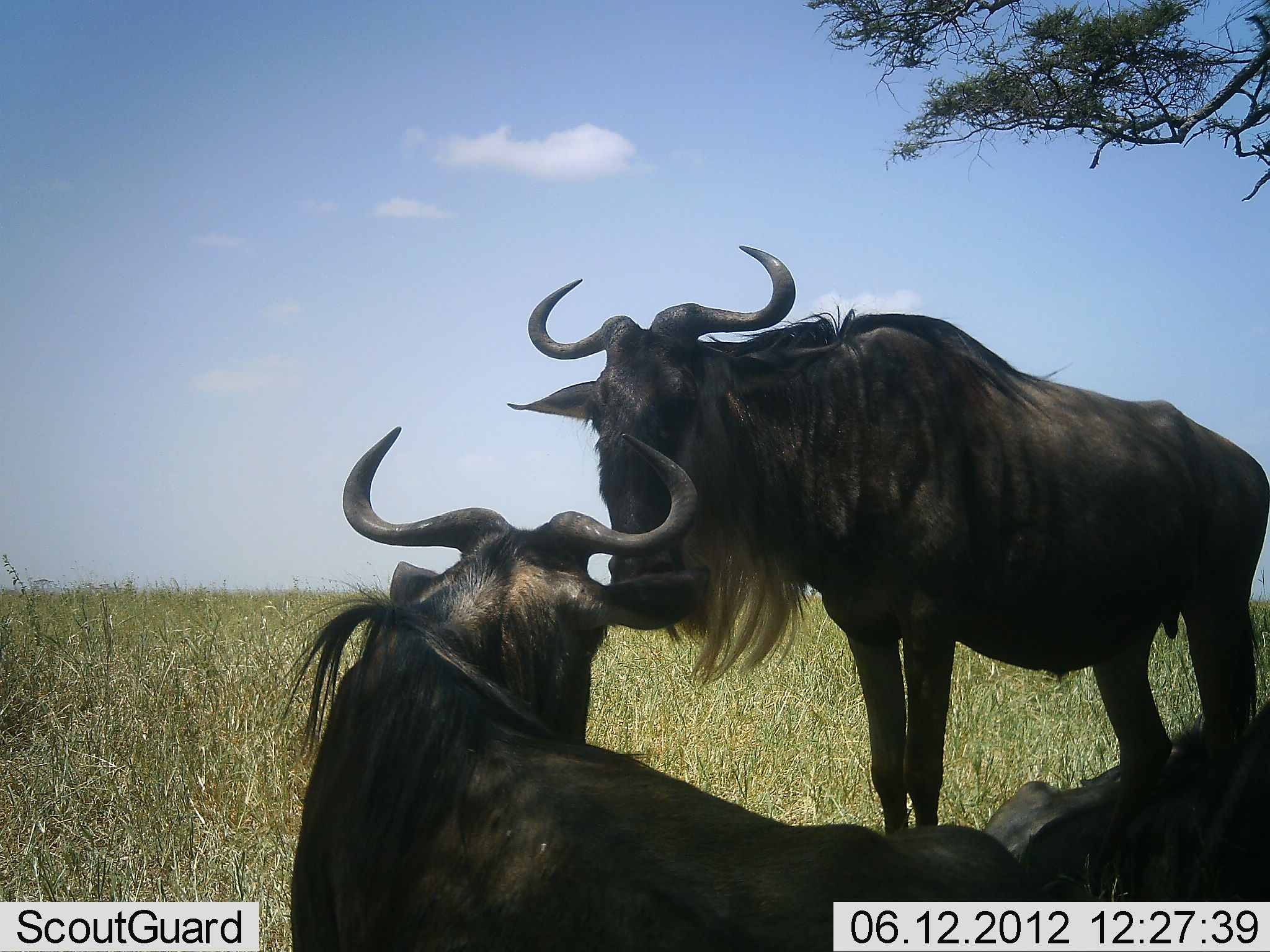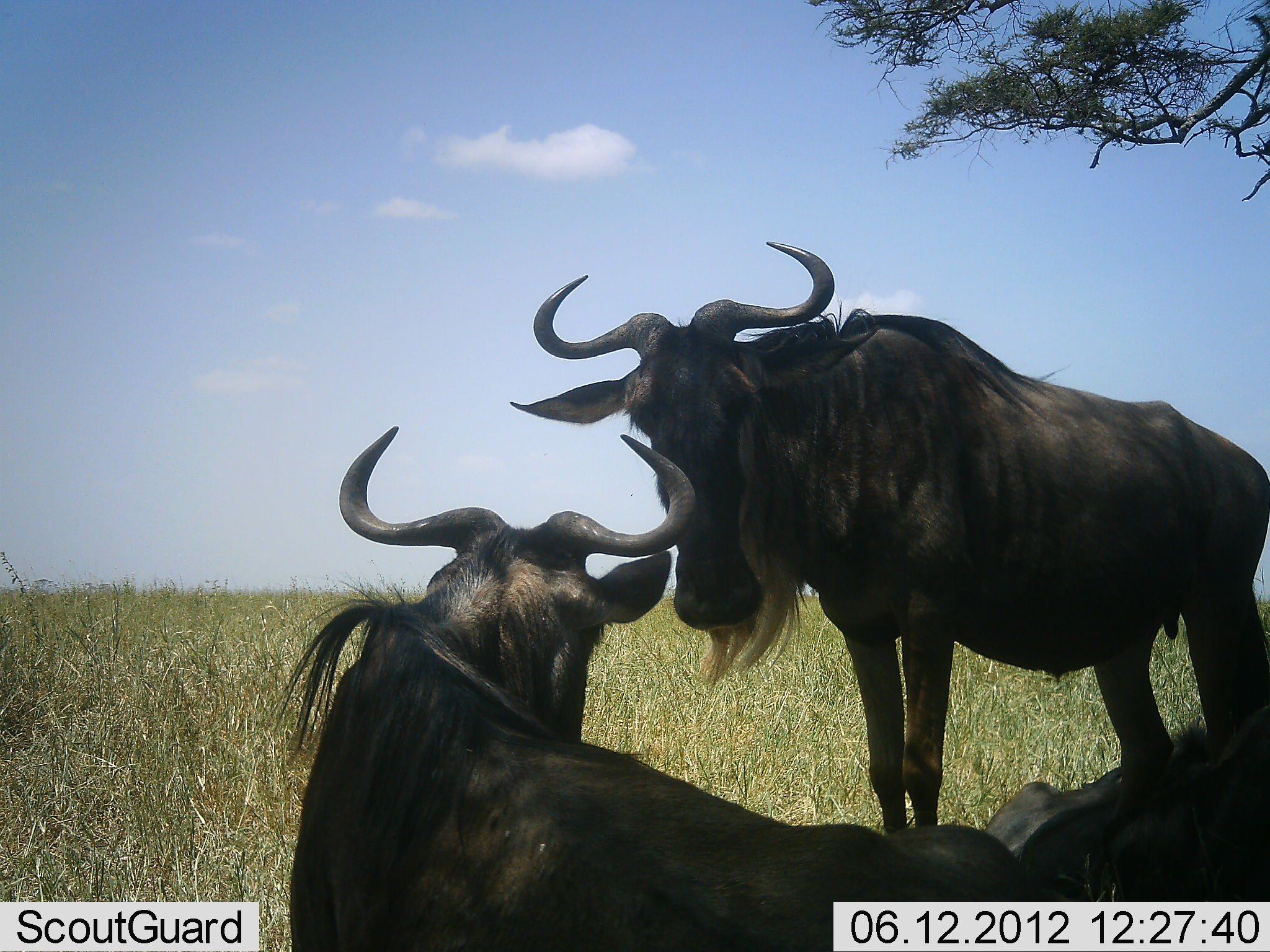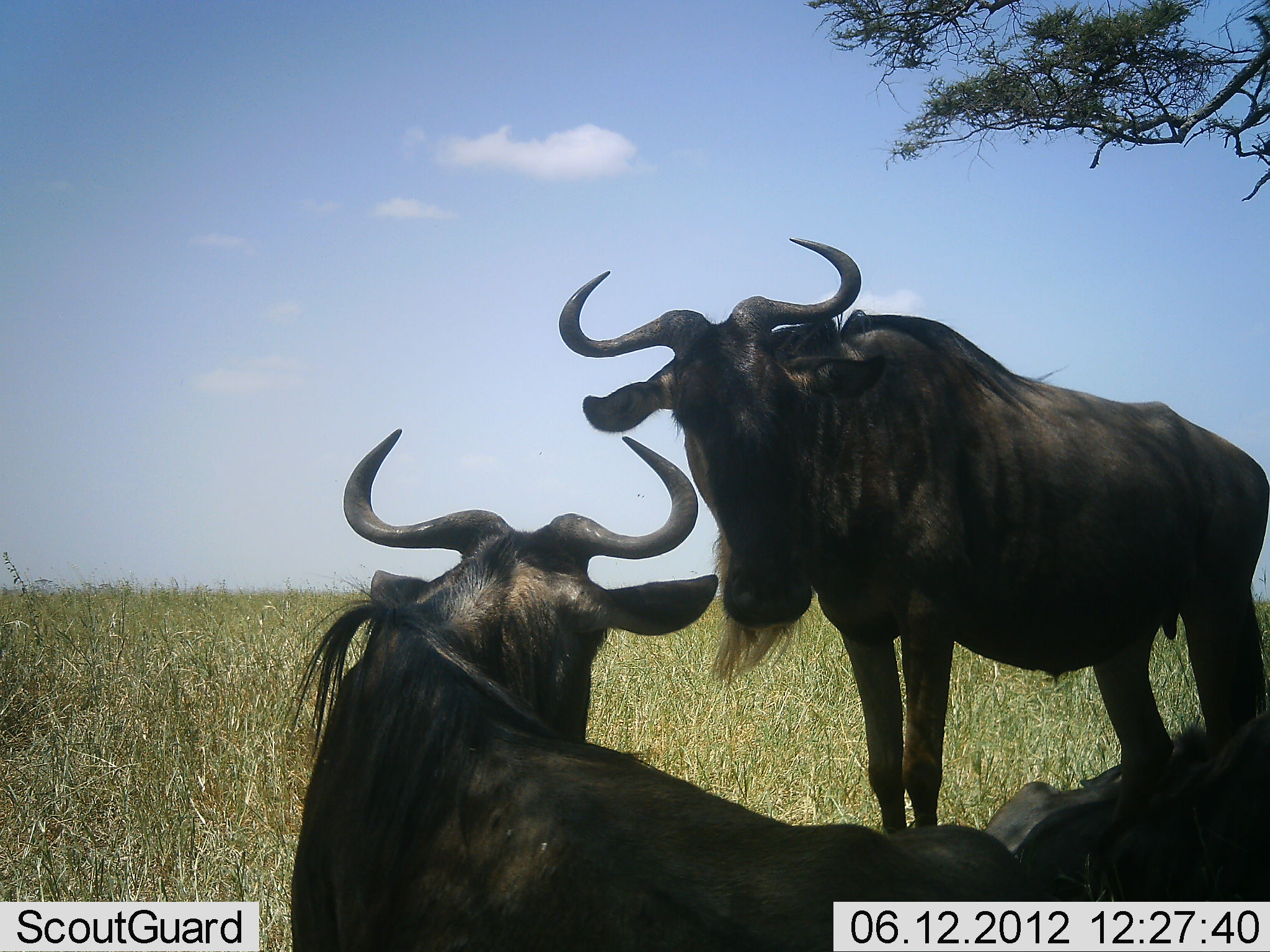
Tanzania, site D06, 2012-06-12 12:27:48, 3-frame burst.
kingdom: Animalia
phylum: Chordata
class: Mammalia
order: Artiodactyla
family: Bovidae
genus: Connochaetes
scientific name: Connochaetes taurinus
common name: blue wildebeest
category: wildebeest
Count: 3.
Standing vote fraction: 80%.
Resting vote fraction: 100%.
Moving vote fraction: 0%.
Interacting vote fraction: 0%.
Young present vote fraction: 0%.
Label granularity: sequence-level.